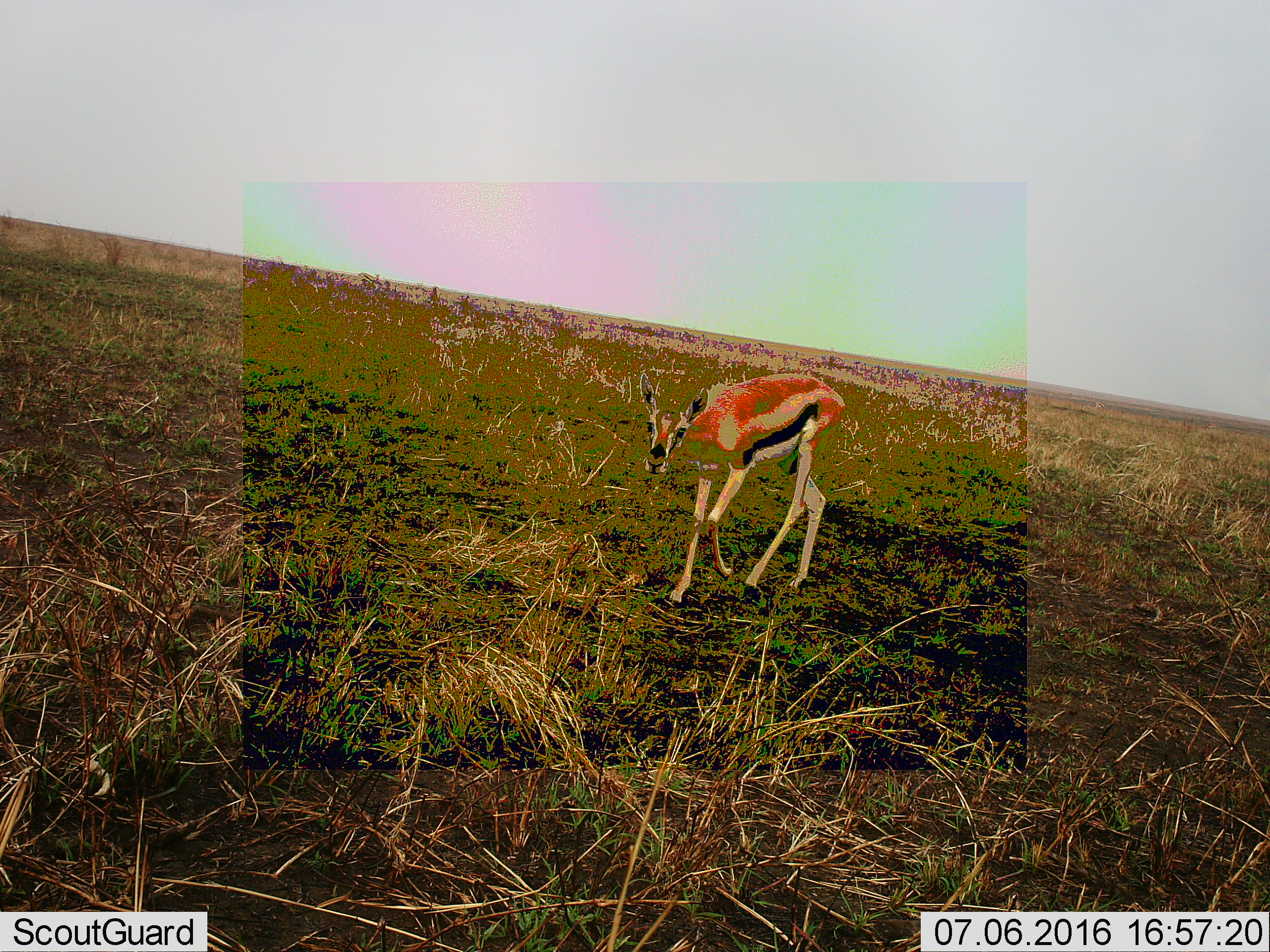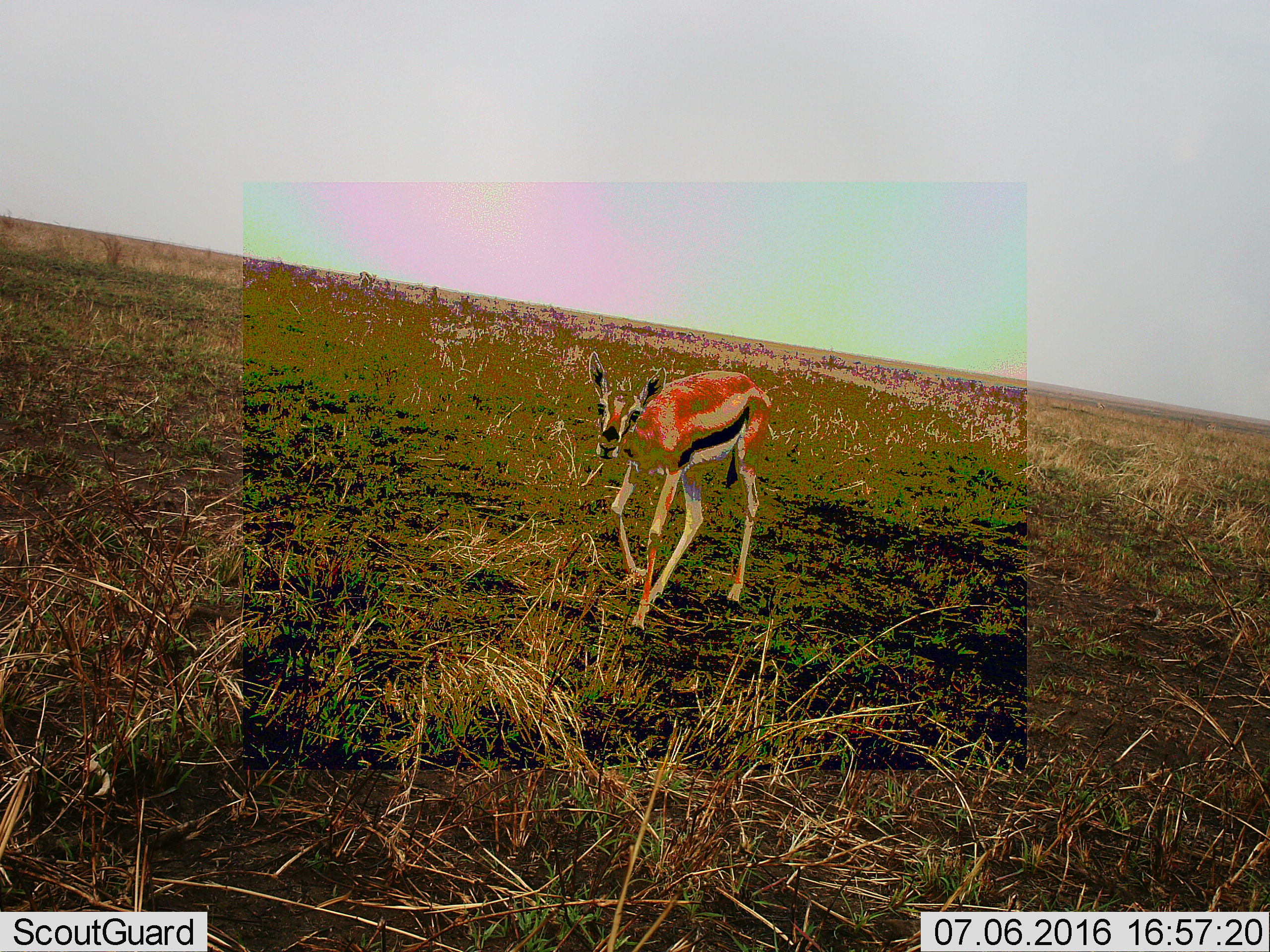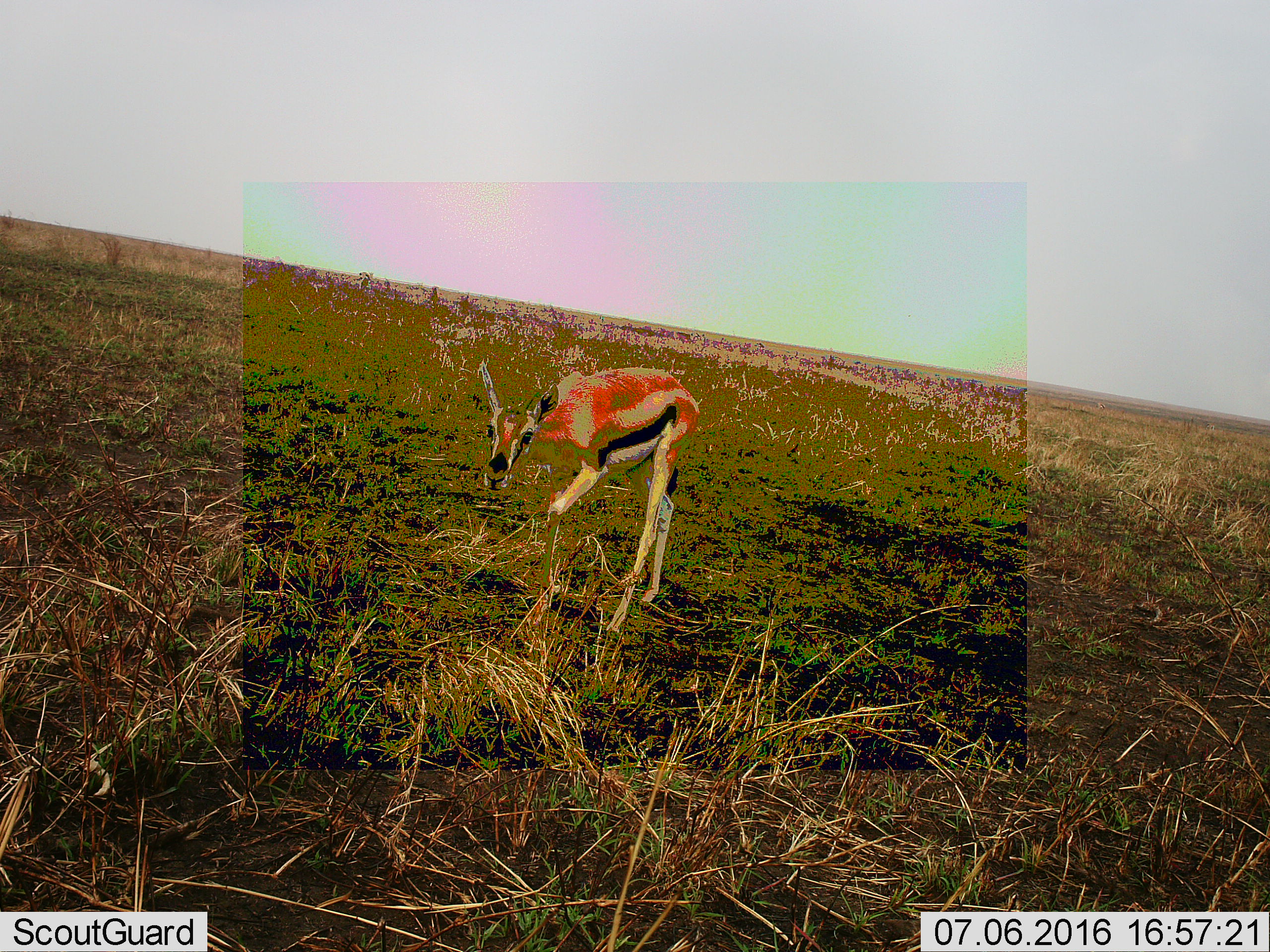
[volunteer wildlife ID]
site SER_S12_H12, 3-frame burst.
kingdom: Animalia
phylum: Chordata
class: Mammalia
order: Artiodactyla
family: Bovidae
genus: Eudorcas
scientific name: Eudorcas thomsonii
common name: thomson's gazelle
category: gazellethomsons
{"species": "gazellethomsons (thomson's gazelle) (Eudorcas thomsonii)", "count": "1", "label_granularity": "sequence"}